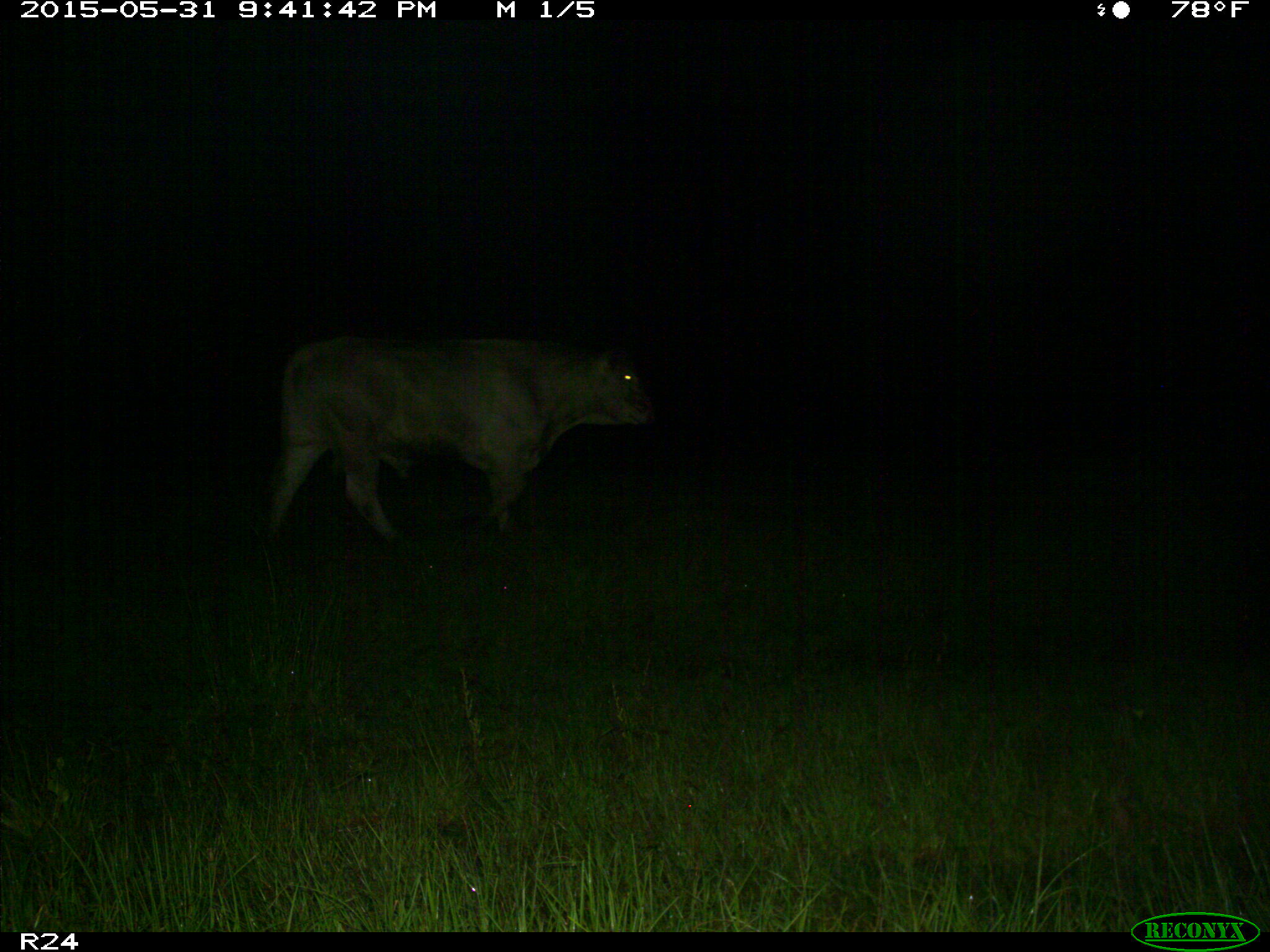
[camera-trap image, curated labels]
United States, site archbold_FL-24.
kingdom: Animalia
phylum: Chordata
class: Mammalia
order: Artiodactyla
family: Bovidae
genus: Bos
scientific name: Bos taurus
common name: domestic cow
Bos taurus (domestic cow).